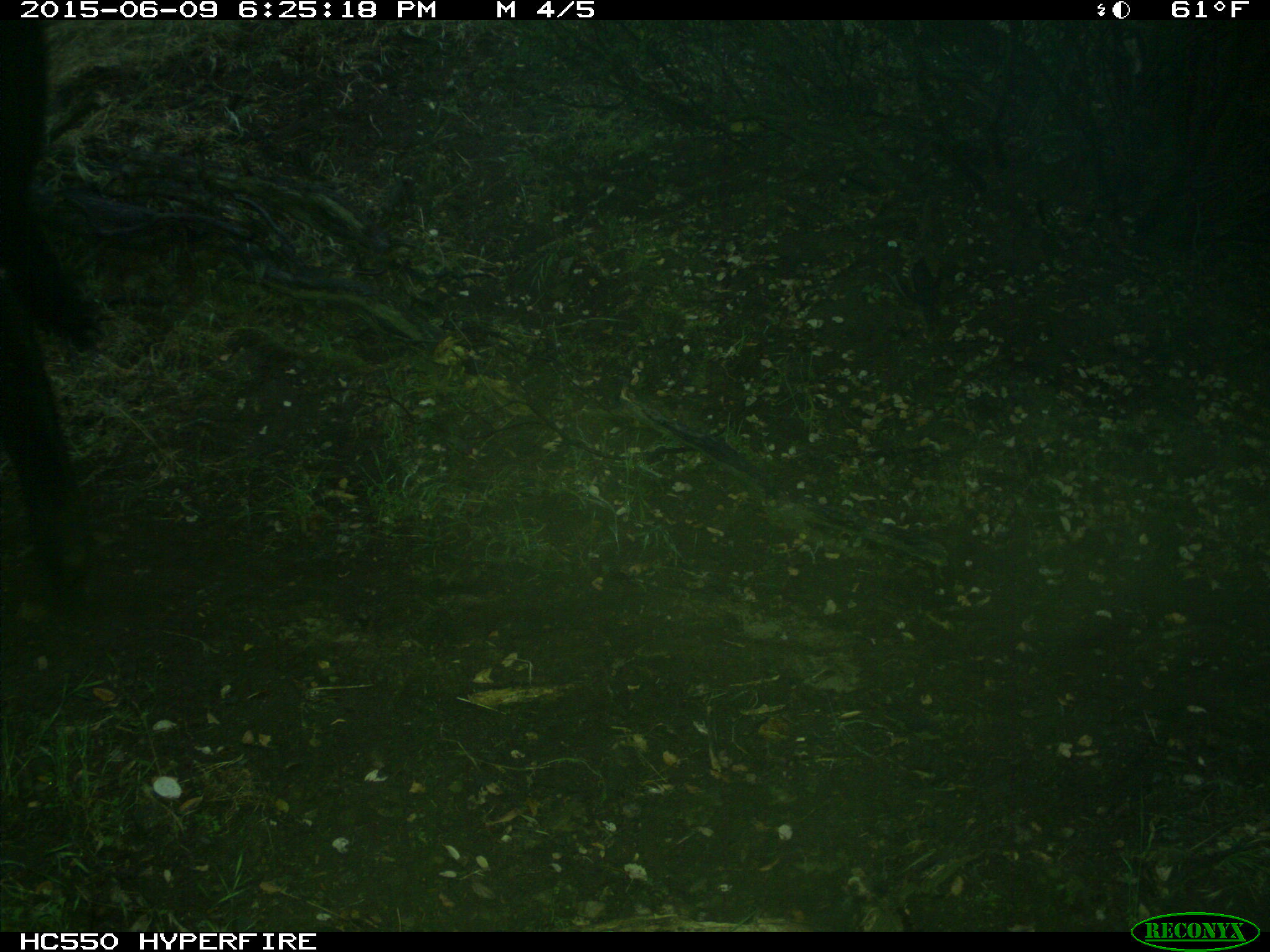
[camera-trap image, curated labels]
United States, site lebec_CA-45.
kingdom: Animalia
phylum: Chordata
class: Mammalia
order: Artiodactyla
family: Bovidae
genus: Bos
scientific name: Bos taurus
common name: domestic cow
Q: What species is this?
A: Bos taurus (domestic cow).